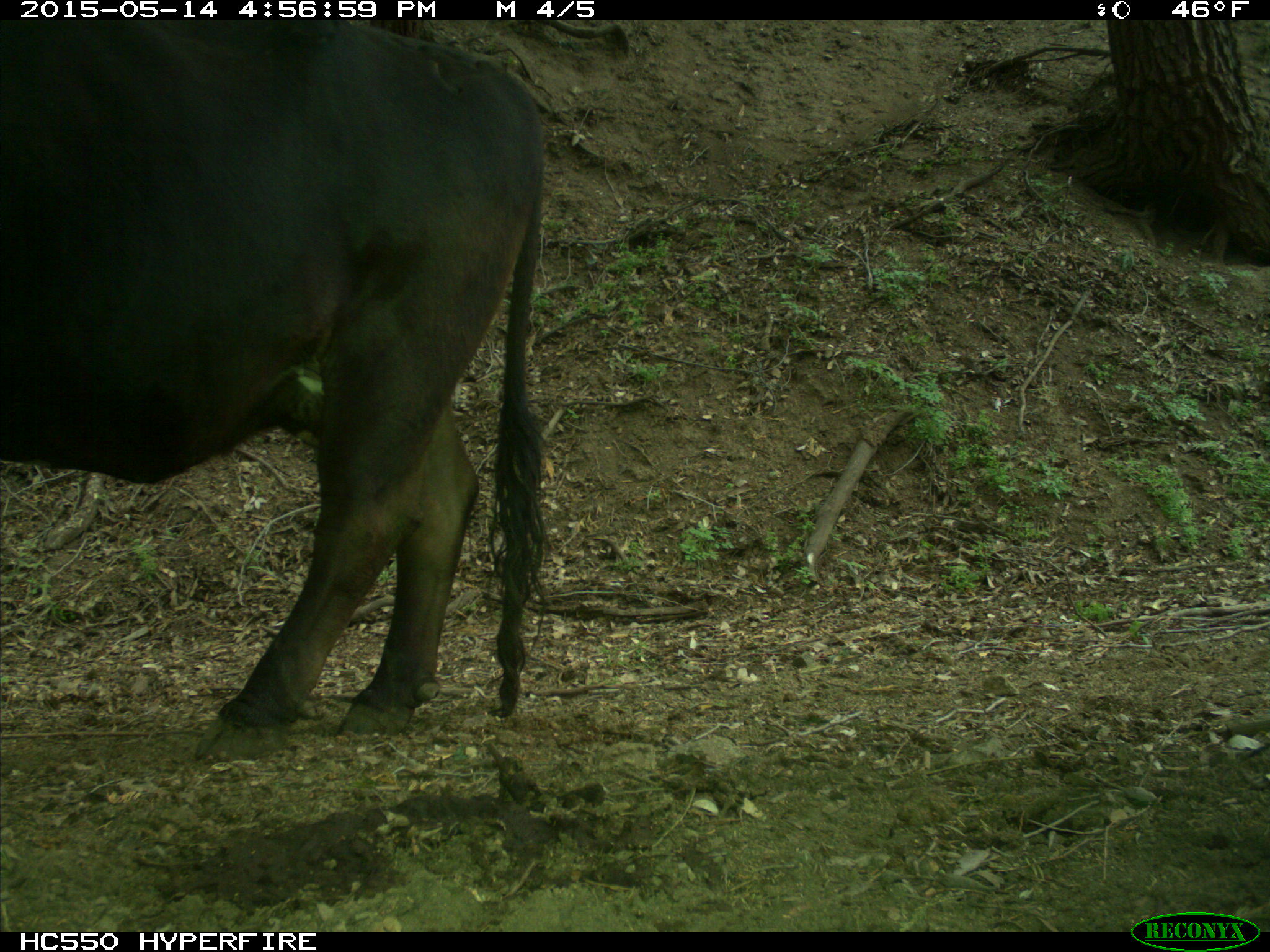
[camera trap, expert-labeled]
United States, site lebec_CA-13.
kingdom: Animalia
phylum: Chordata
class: Mammalia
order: Artiodactyla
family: Bovidae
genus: Bos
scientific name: Bos taurus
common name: domestic cow